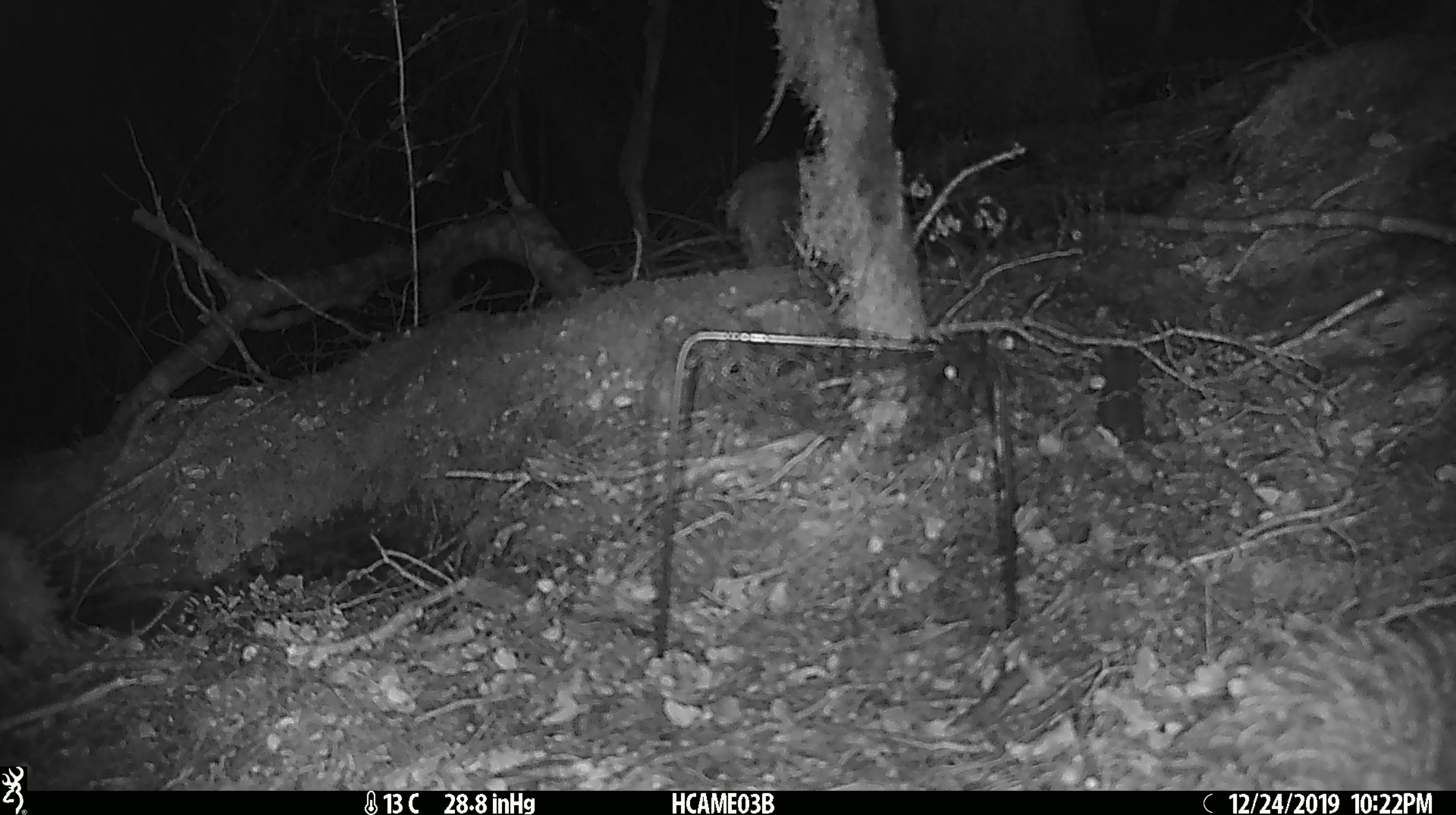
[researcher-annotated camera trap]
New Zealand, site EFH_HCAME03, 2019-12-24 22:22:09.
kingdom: Animalia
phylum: Chordata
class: Mammalia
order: Rodentia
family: Muridae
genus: Mus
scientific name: Mus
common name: mouse